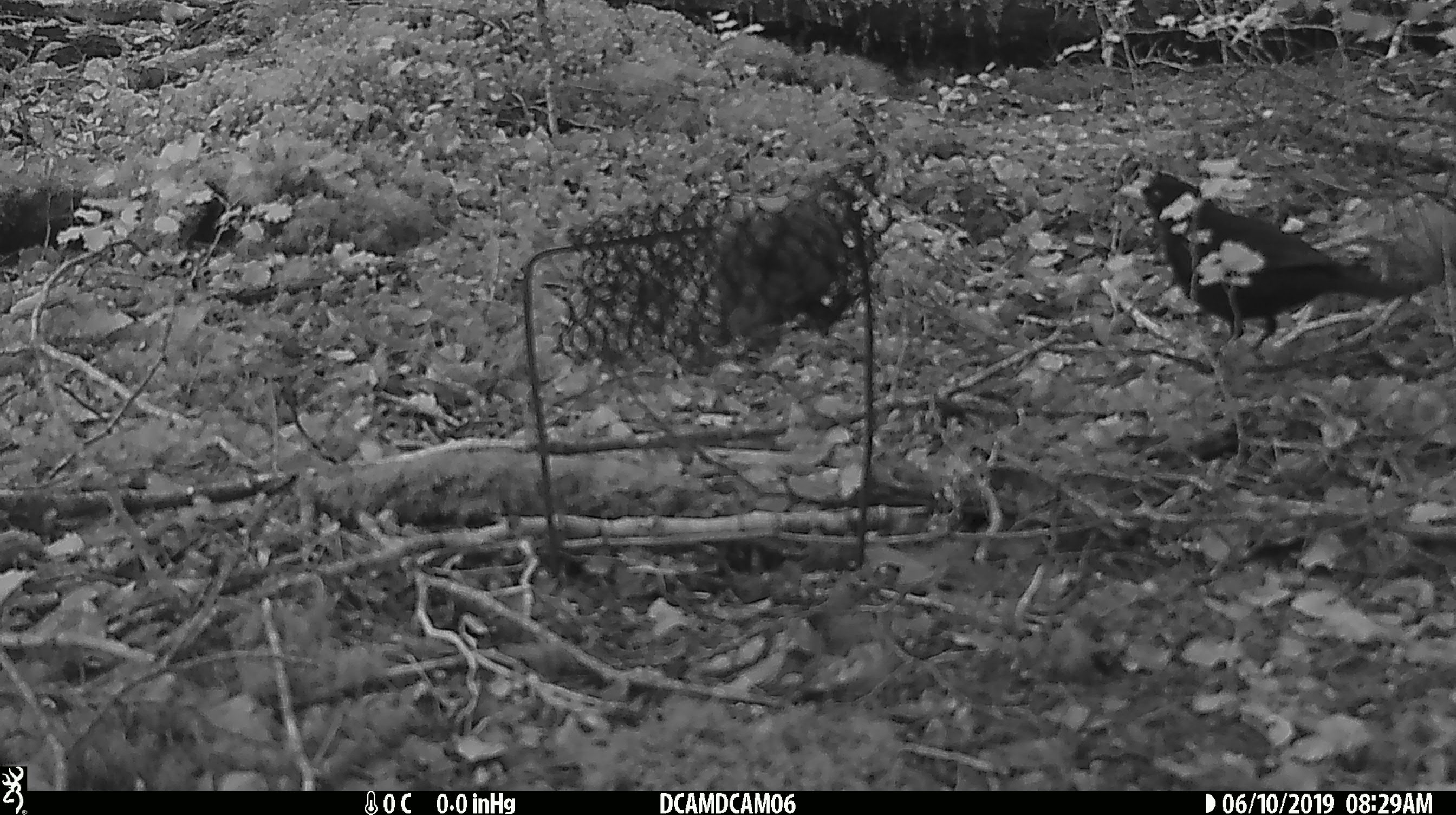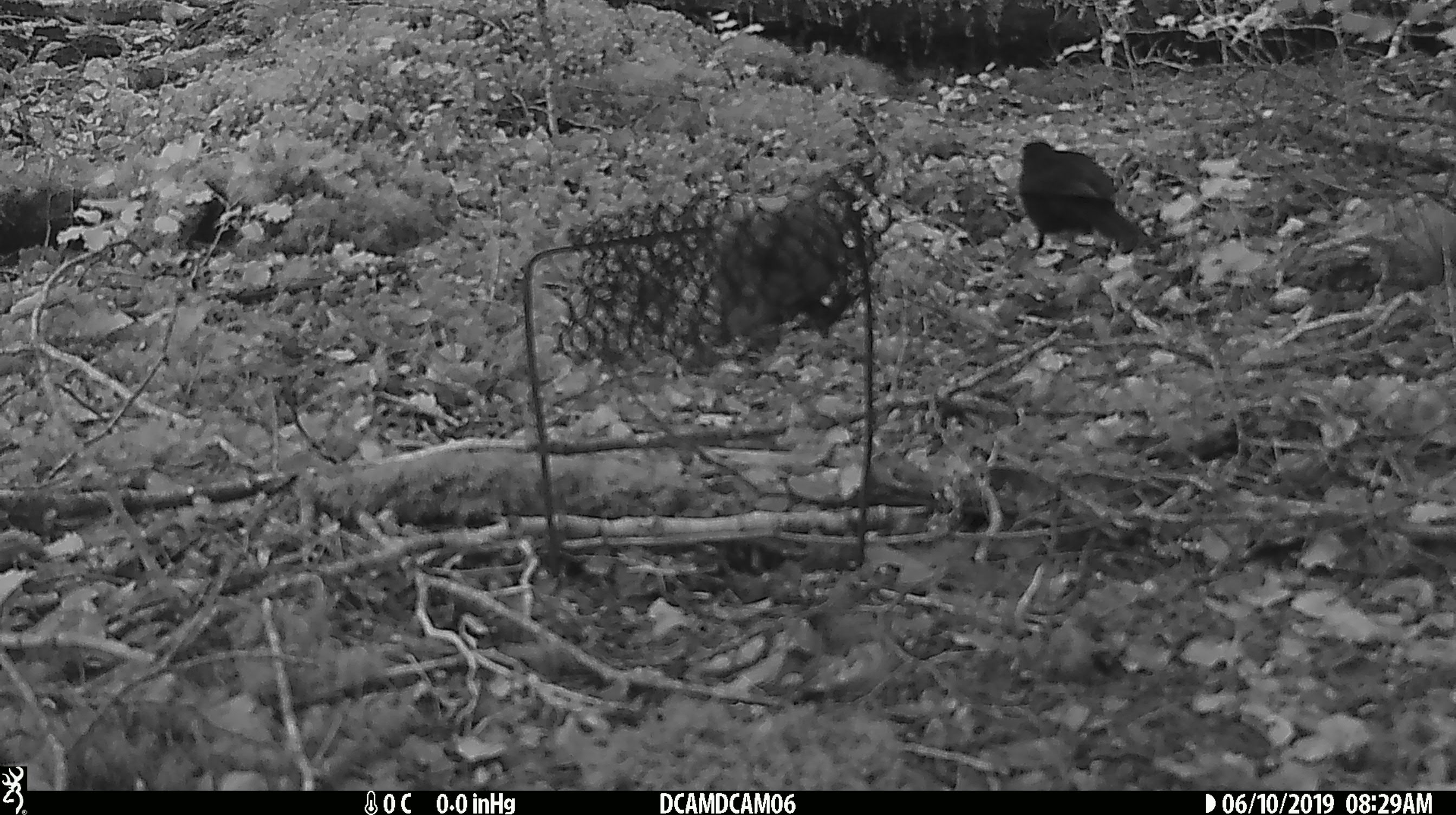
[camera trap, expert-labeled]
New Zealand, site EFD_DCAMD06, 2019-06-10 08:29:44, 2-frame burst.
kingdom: Animalia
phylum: Chordata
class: Aves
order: Passeriformes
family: Turdidae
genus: Turdus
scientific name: Turdus merula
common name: eurasian blackbird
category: blackbird